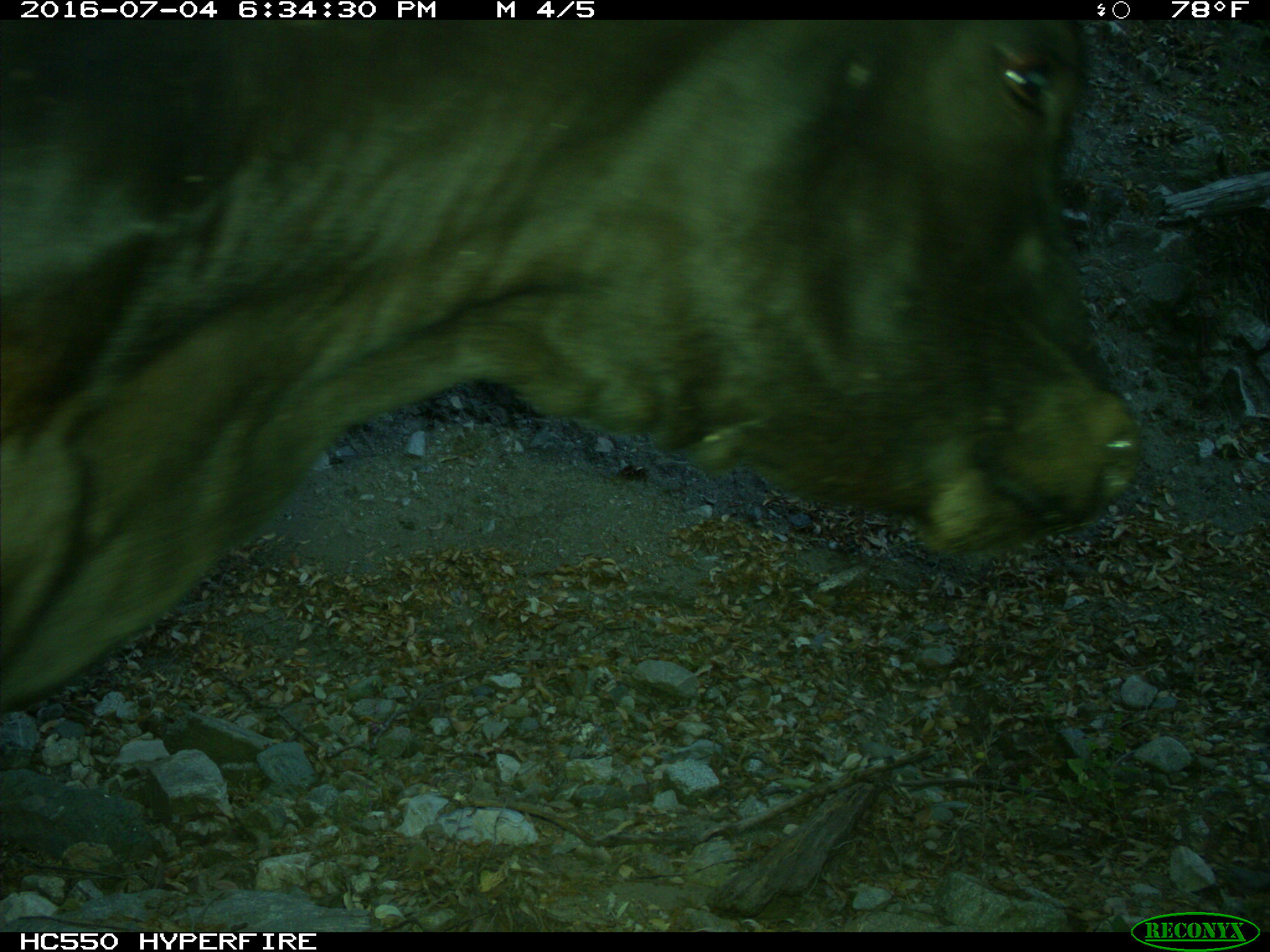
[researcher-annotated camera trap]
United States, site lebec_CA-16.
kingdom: Animalia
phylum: Chordata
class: Mammalia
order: Artiodactyla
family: Bovidae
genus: Bos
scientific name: Bos taurus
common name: domestic cow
Bos taurus (domestic cow).